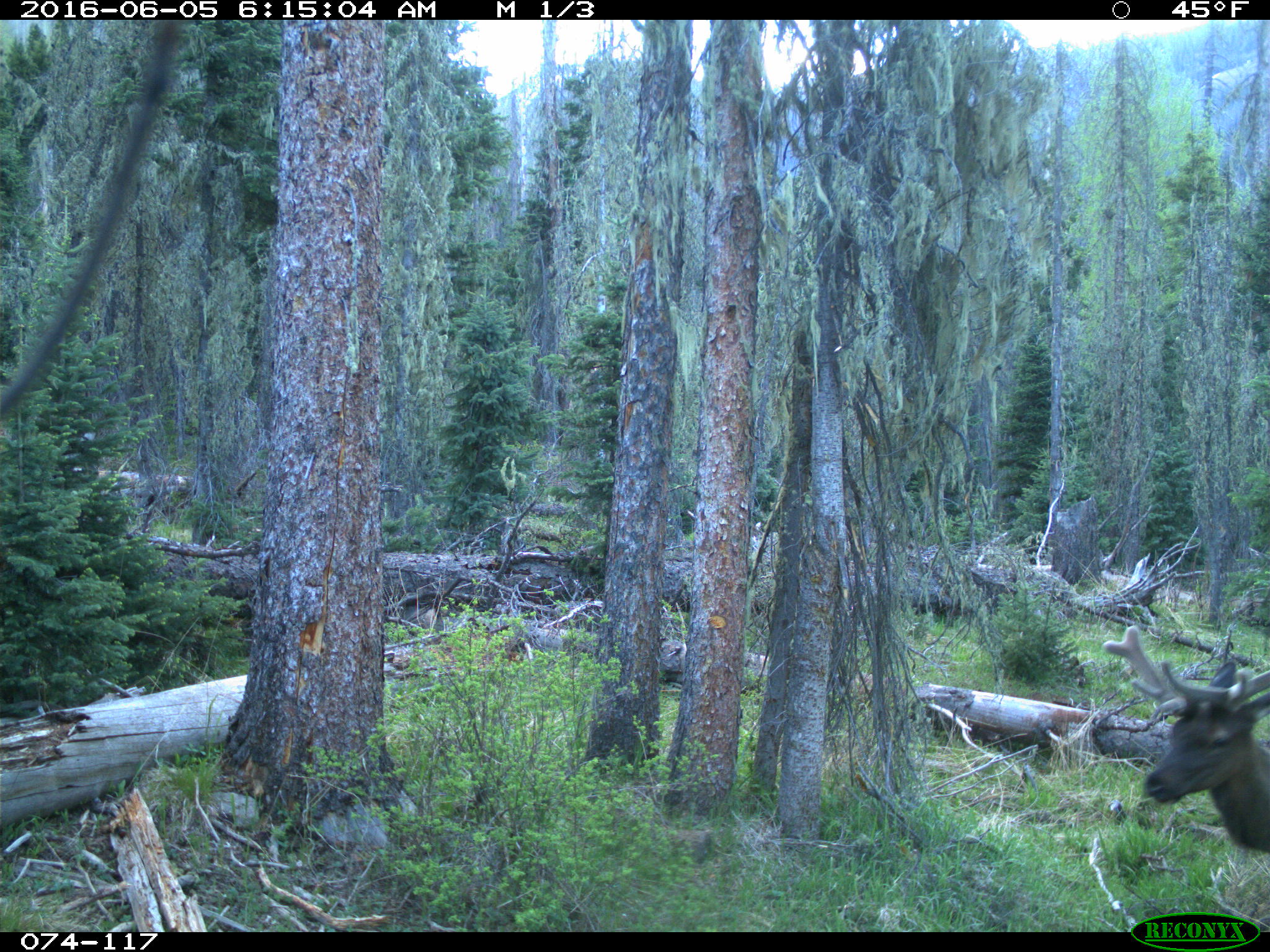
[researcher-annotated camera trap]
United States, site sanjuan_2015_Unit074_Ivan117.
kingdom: Animalia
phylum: Chordata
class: Mammalia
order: Artiodactyla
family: Cervidae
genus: Cervus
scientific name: Cervus elaphus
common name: red deer